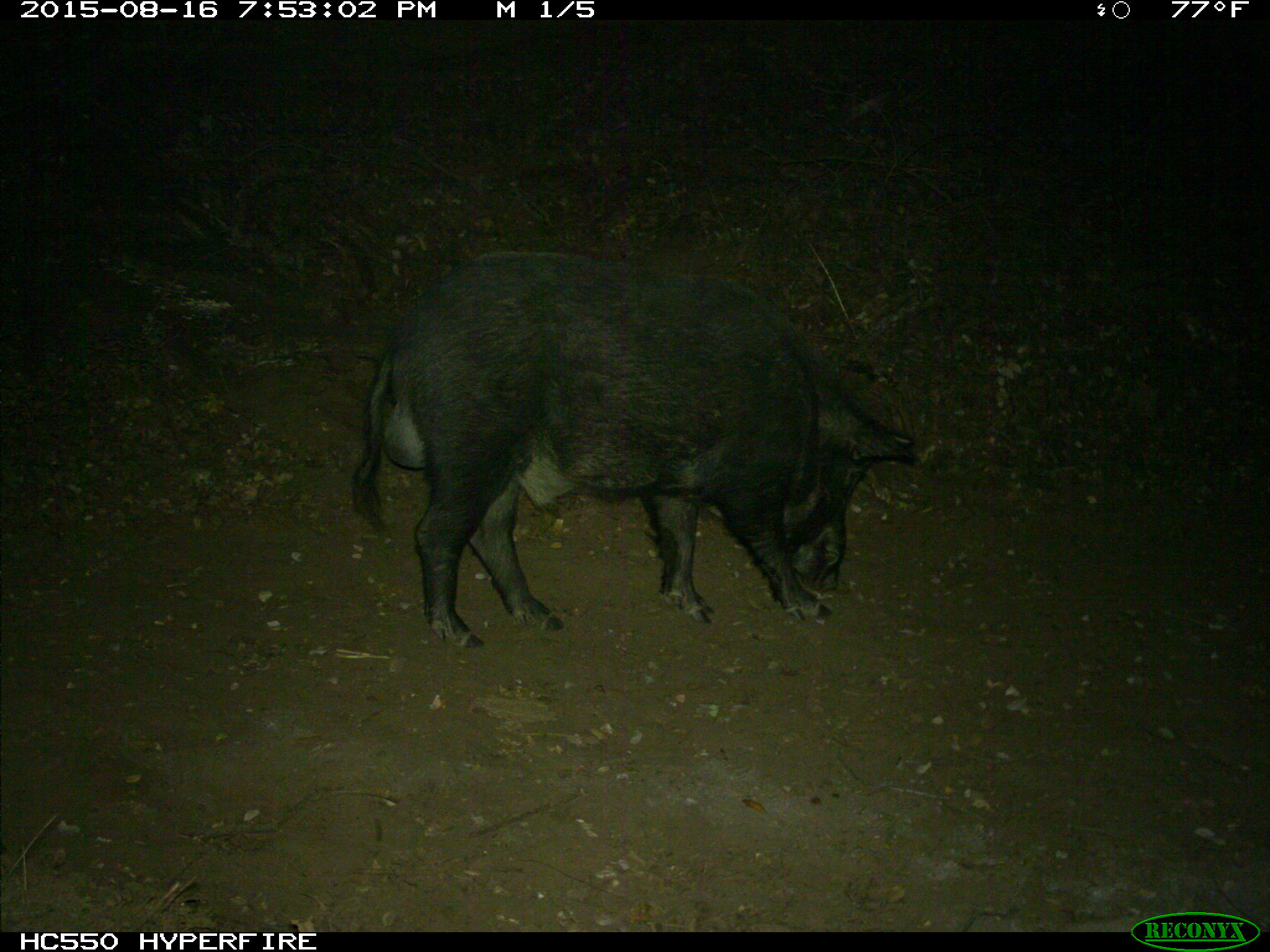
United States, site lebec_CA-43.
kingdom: Animalia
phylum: Chordata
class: Mammalia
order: Artiodactyla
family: Suidae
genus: Sus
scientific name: Sus scrofa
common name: wild boar